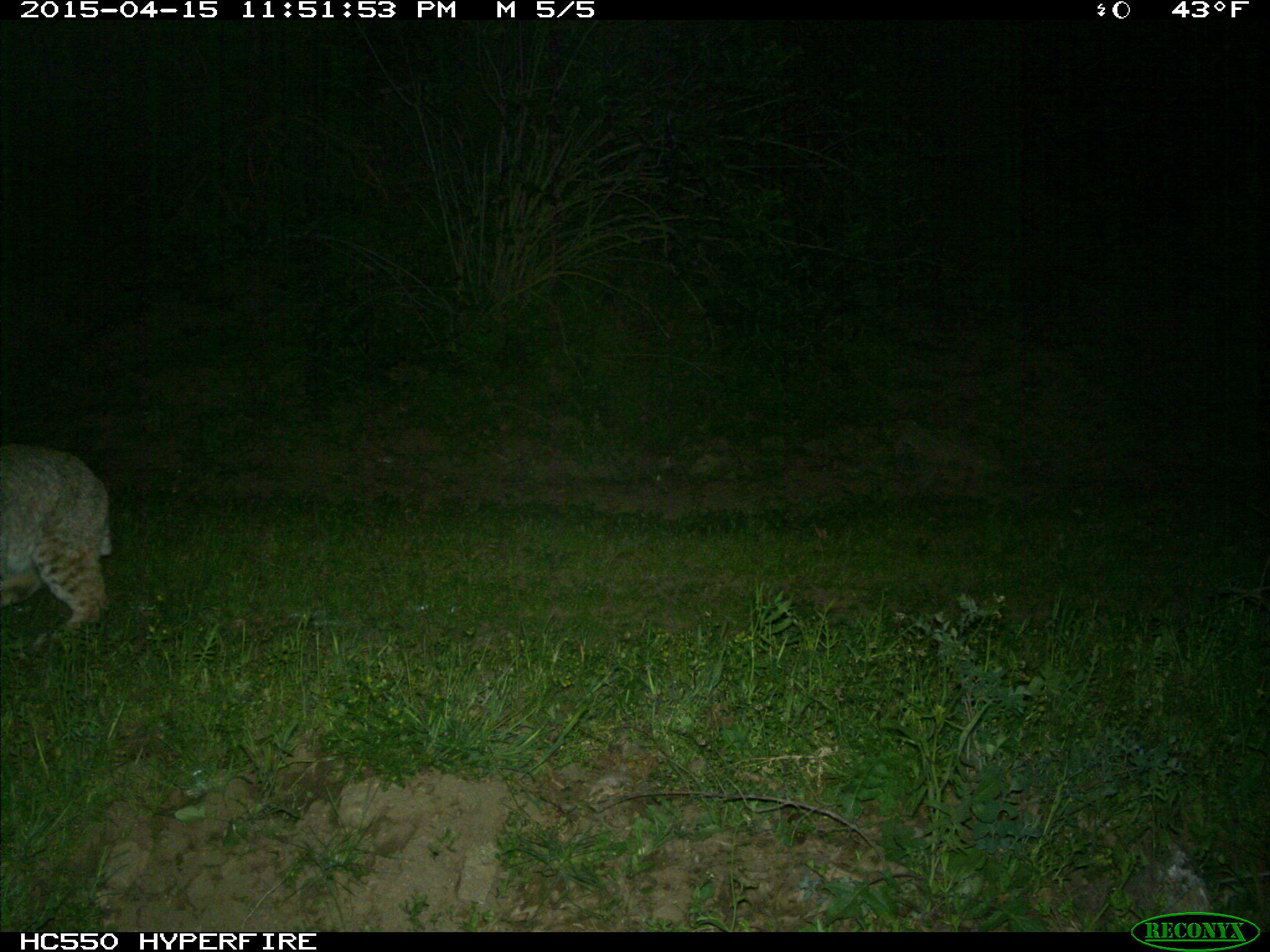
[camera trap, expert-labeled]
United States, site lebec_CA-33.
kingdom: Animalia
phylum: Chordata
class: Mammalia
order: Carnivora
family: Felidae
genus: Lynx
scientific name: Lynx rufus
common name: bobcat